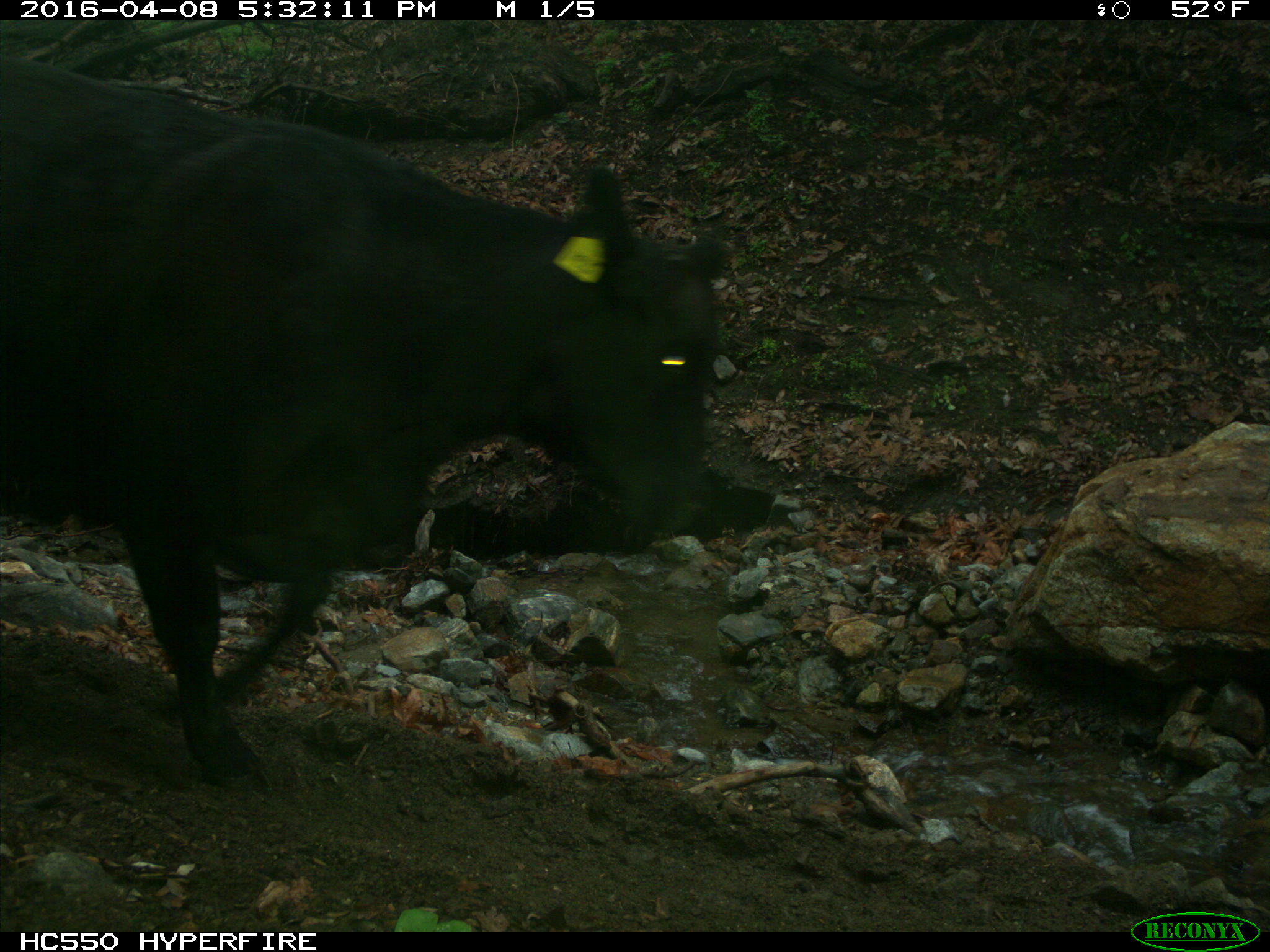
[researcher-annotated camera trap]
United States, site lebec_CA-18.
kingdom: Animalia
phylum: Chordata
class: Mammalia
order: Artiodactyla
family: Bovidae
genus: Bos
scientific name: Bos taurus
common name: domestic cow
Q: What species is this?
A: Bos taurus (domestic cow).